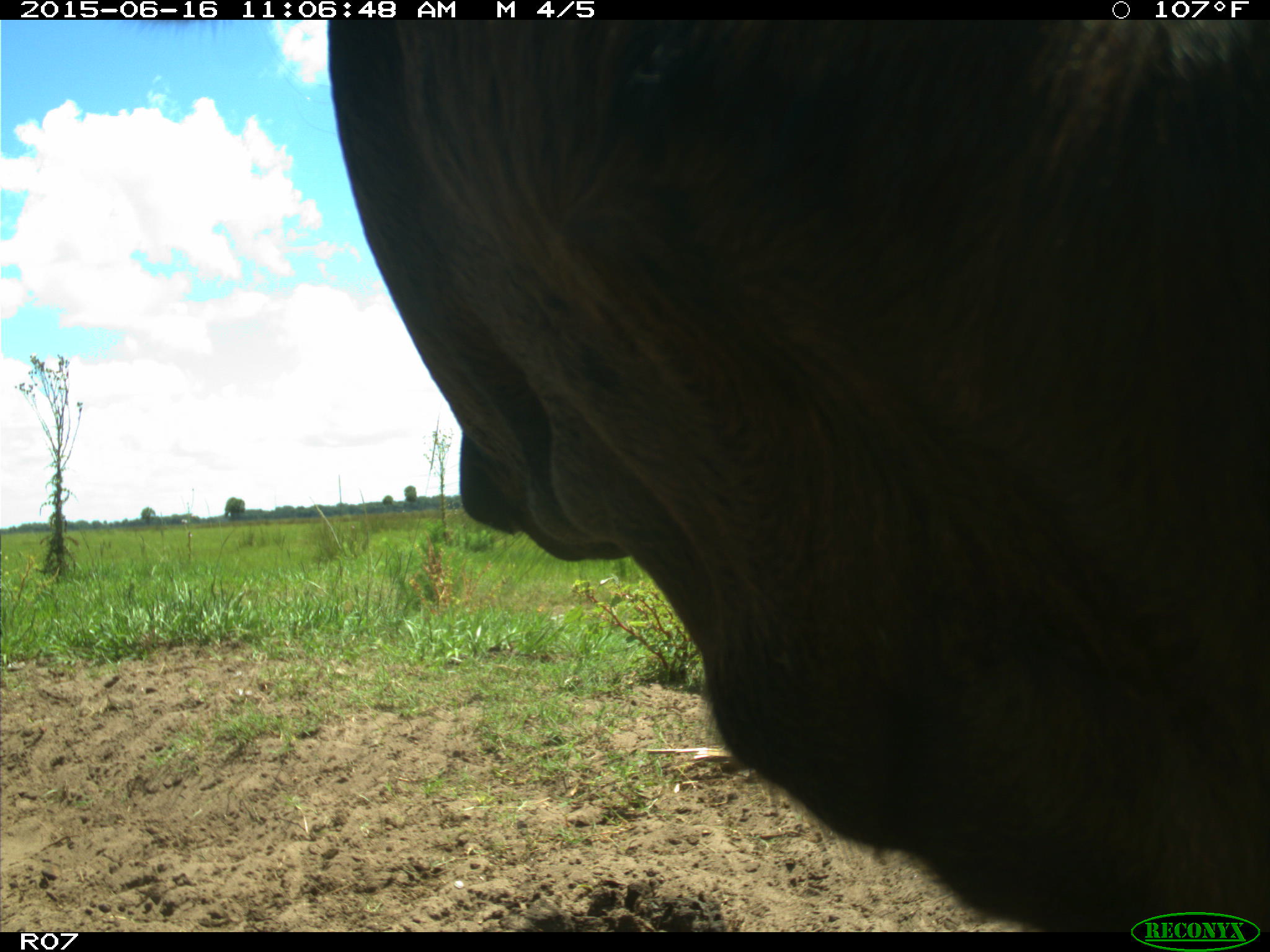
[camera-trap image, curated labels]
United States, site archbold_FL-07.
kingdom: Animalia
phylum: Chordata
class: Mammalia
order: Artiodactyla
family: Bovidae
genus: Bos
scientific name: Bos taurus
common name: domestic cow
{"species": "Bos taurus (domestic cow)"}